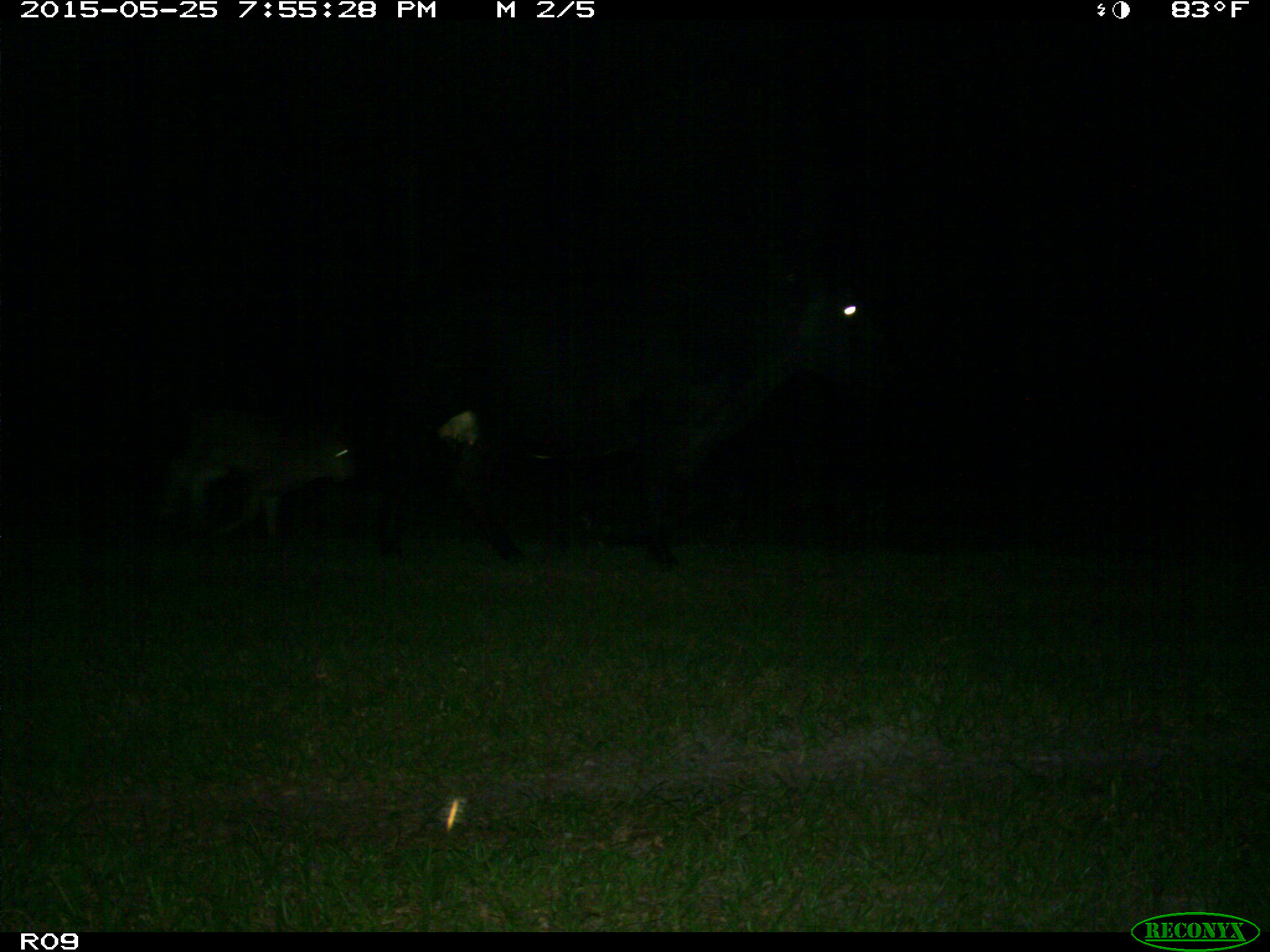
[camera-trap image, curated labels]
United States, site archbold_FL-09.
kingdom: Animalia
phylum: Chordata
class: Mammalia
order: Artiodactyla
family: Bovidae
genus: Bos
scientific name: Bos taurus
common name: domestic cow